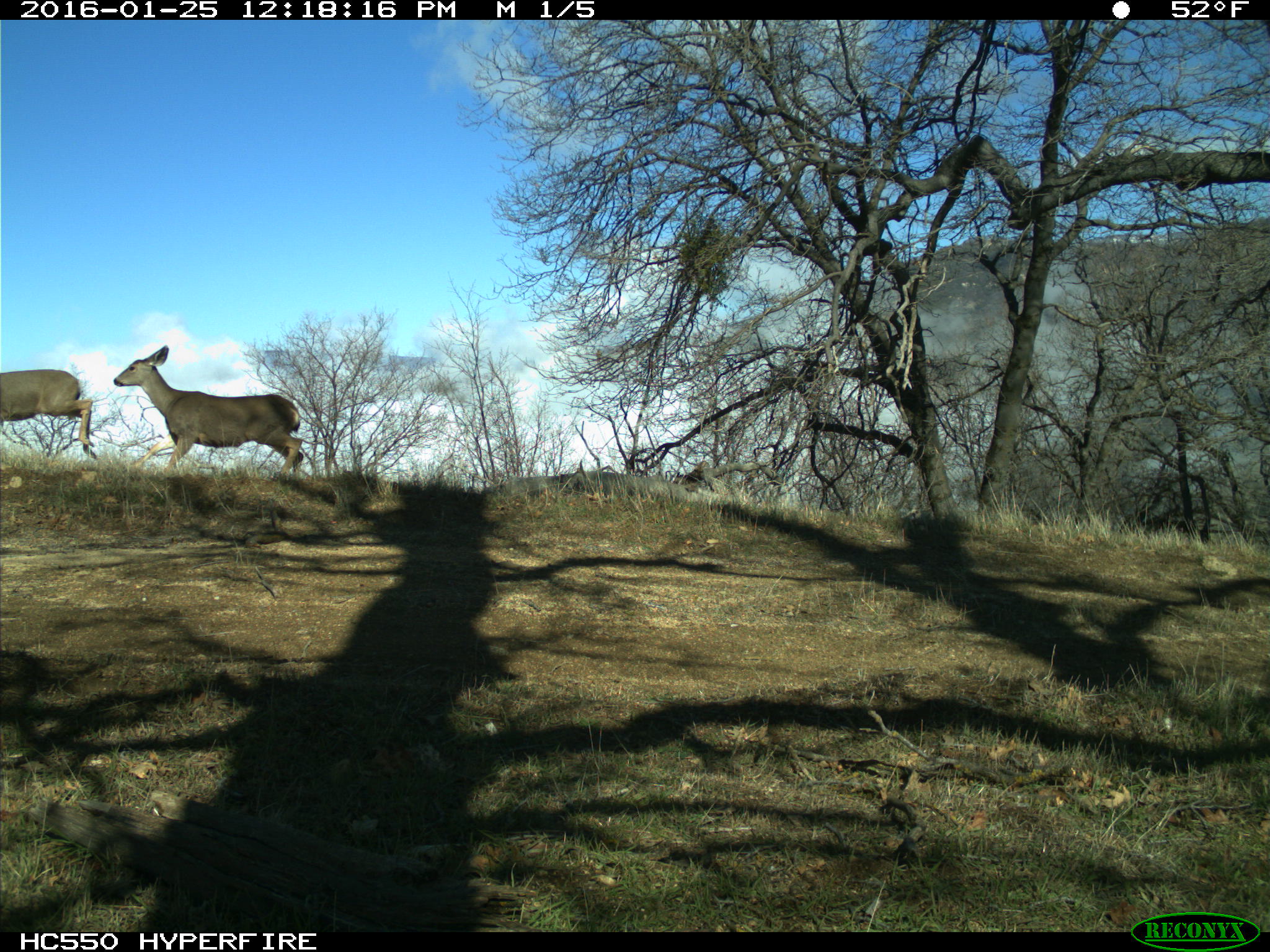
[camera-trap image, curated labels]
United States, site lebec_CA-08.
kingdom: Animalia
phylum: Chordata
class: Mammalia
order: Artiodactyla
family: Cervidae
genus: Odocoileus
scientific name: Odocoileus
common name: deer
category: unidentified deer